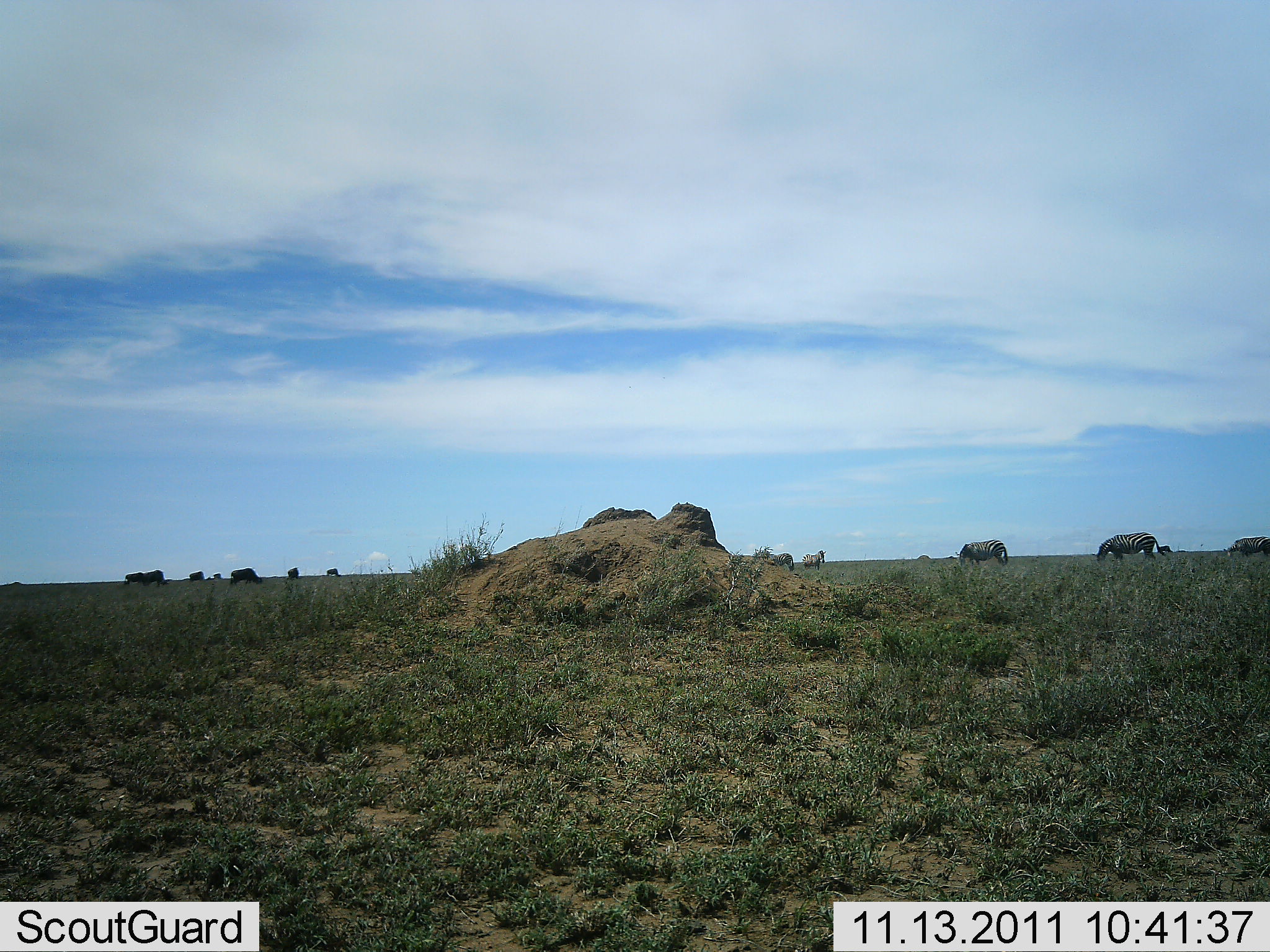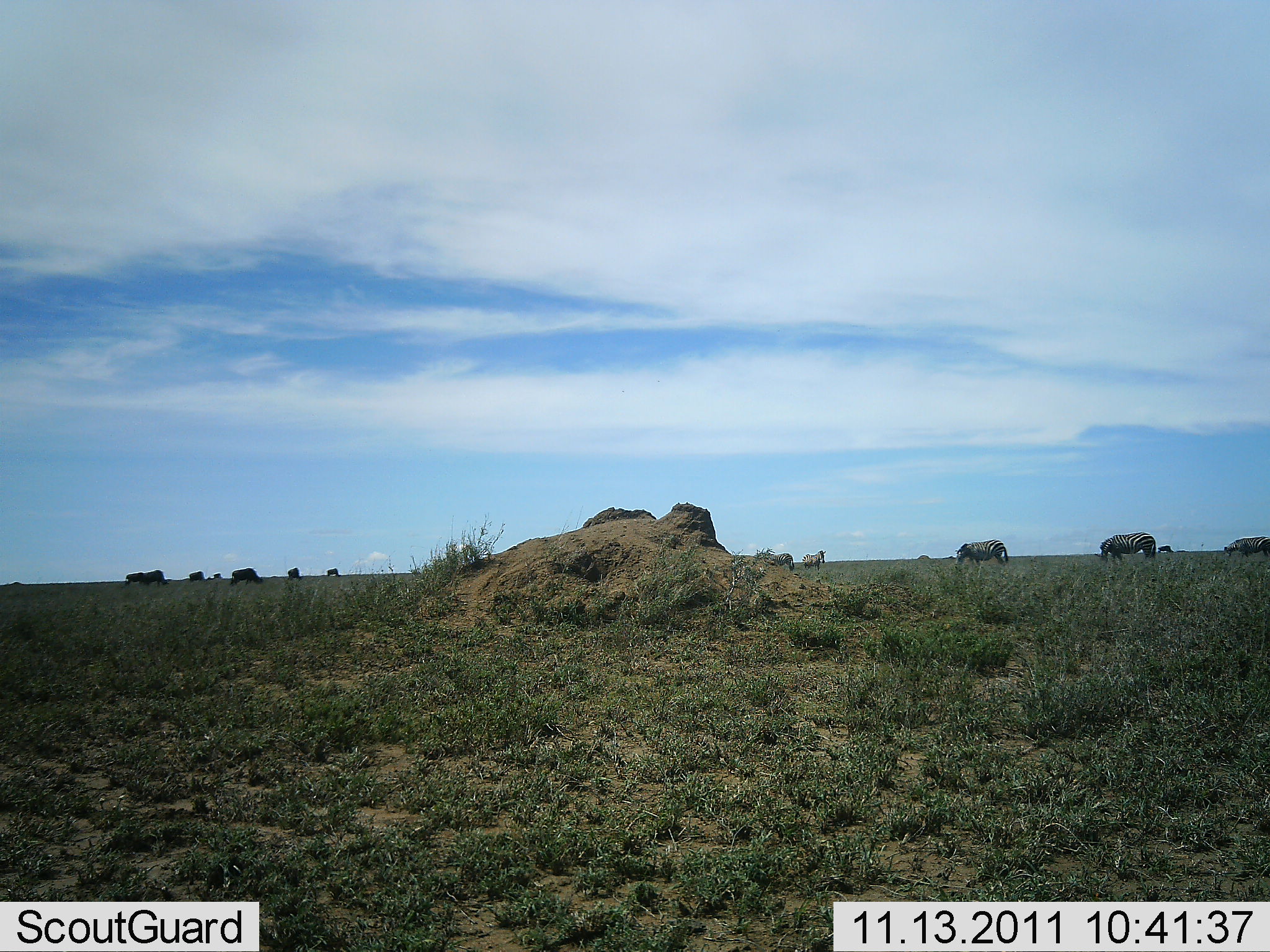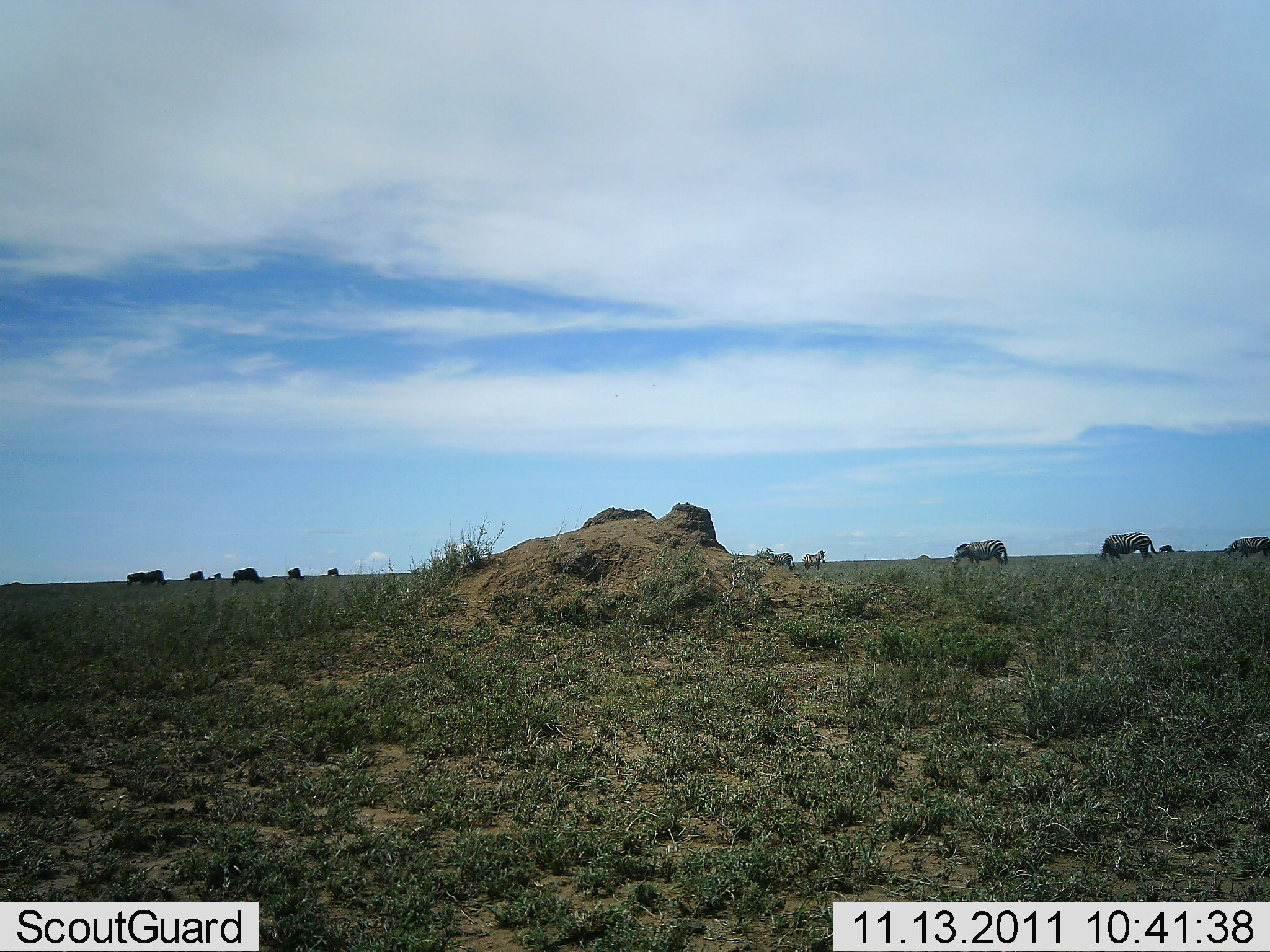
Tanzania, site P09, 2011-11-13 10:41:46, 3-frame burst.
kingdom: Animalia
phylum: Chordata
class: Mammalia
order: Perissodactyla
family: Equidae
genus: Equus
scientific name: Equus quagga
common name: plains zebra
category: zebra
Zebra (plains zebra) (Equus quagga), count 5. Behavior (volunteer vote fractions): standing 27%, resting 0%, moving 13%, interacting 0%. Young present (vote fraction): 0%. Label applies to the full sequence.